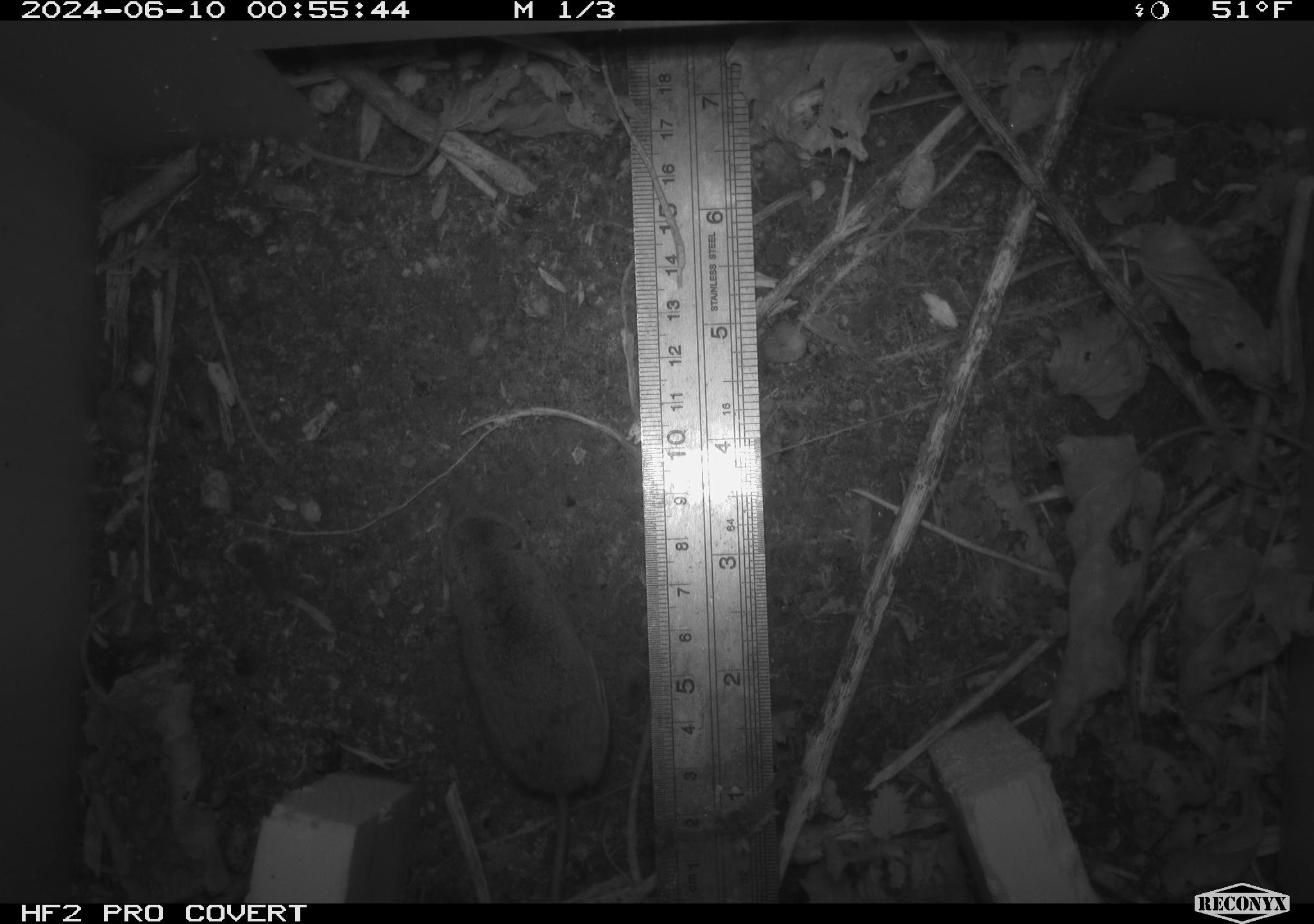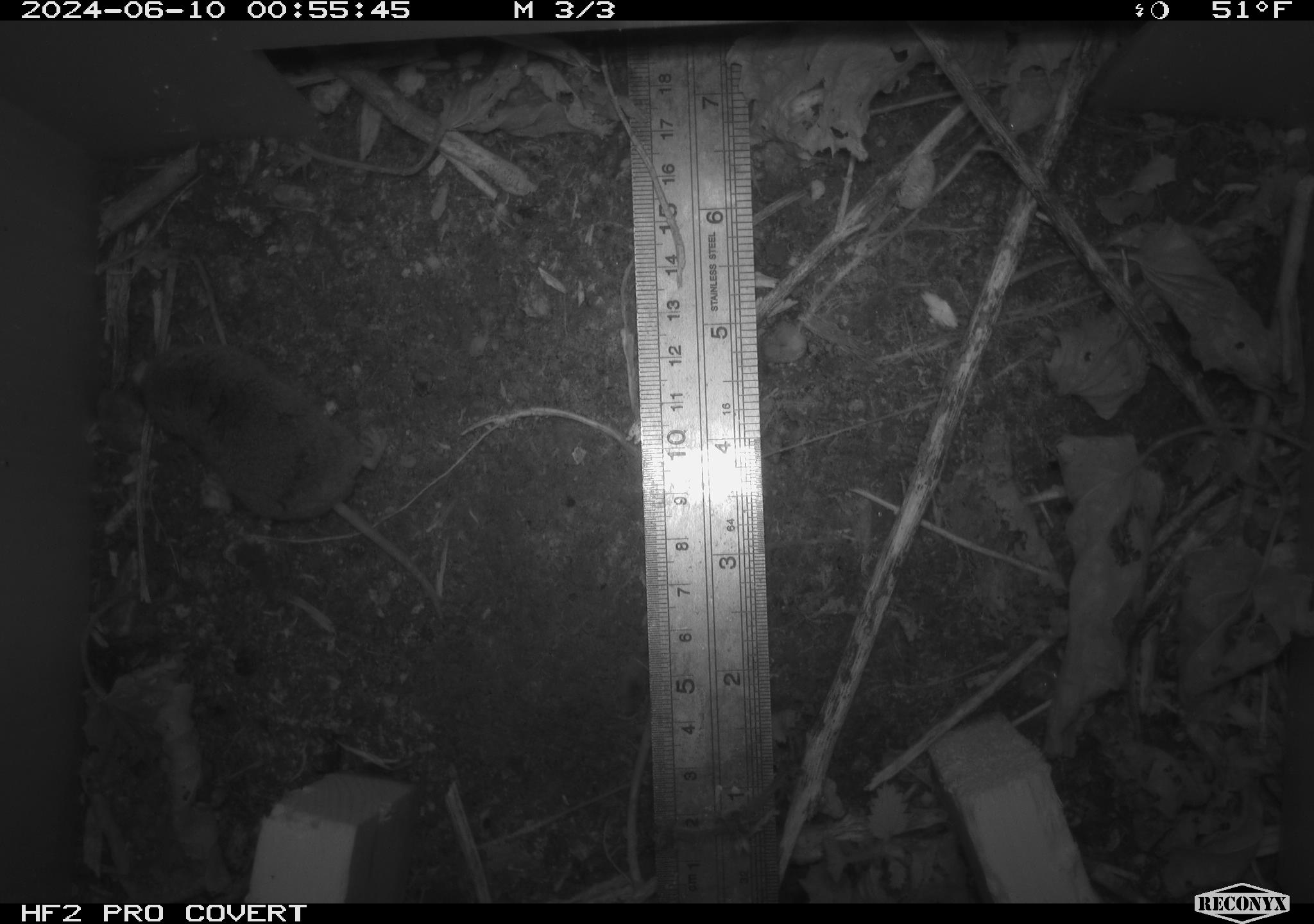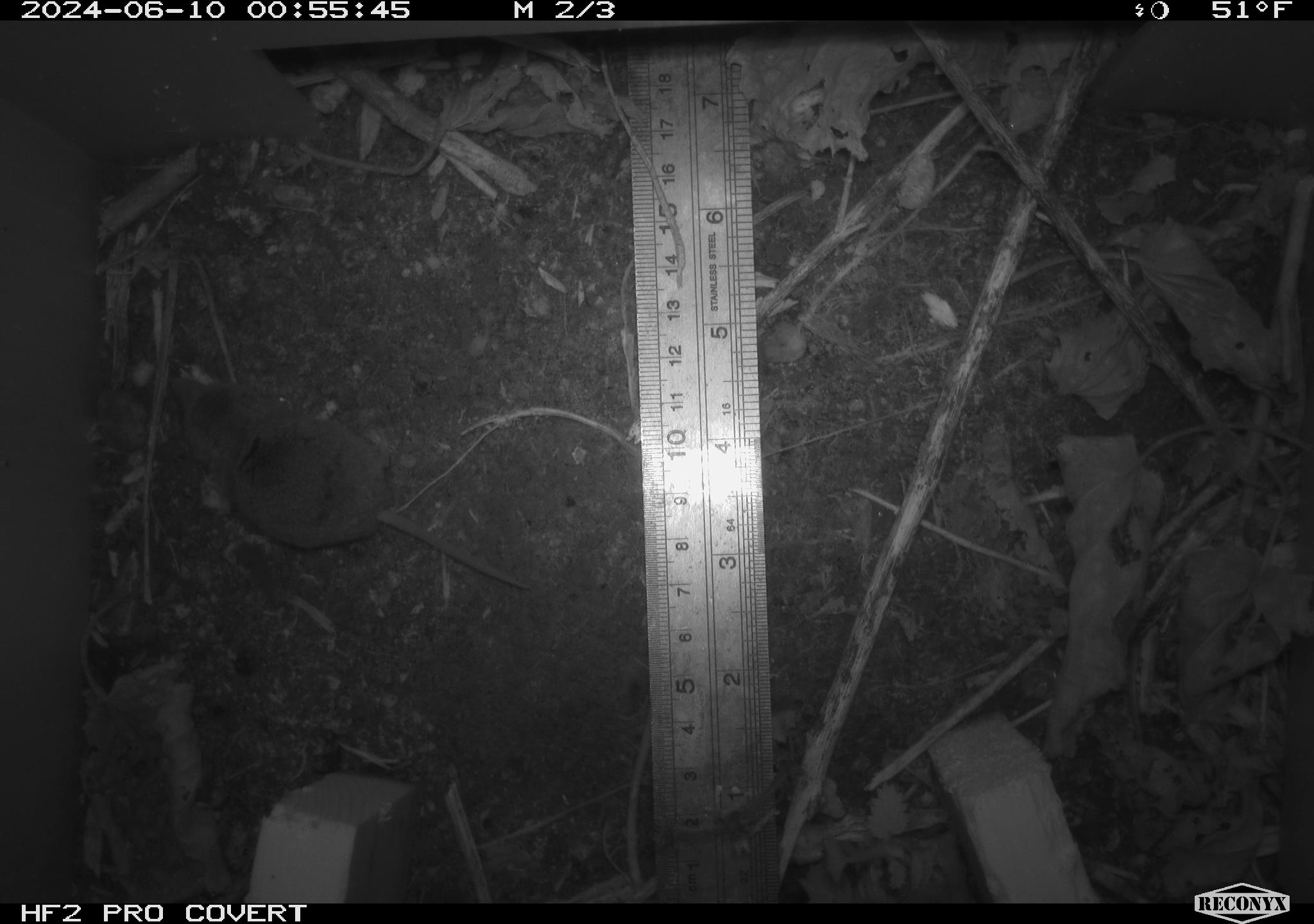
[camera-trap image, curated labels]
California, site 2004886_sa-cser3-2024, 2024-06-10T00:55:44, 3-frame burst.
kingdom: Animalia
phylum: Chordata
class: Mammalia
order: Rodentia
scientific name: Rodentia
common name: rodent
Rodent (Rodentia).